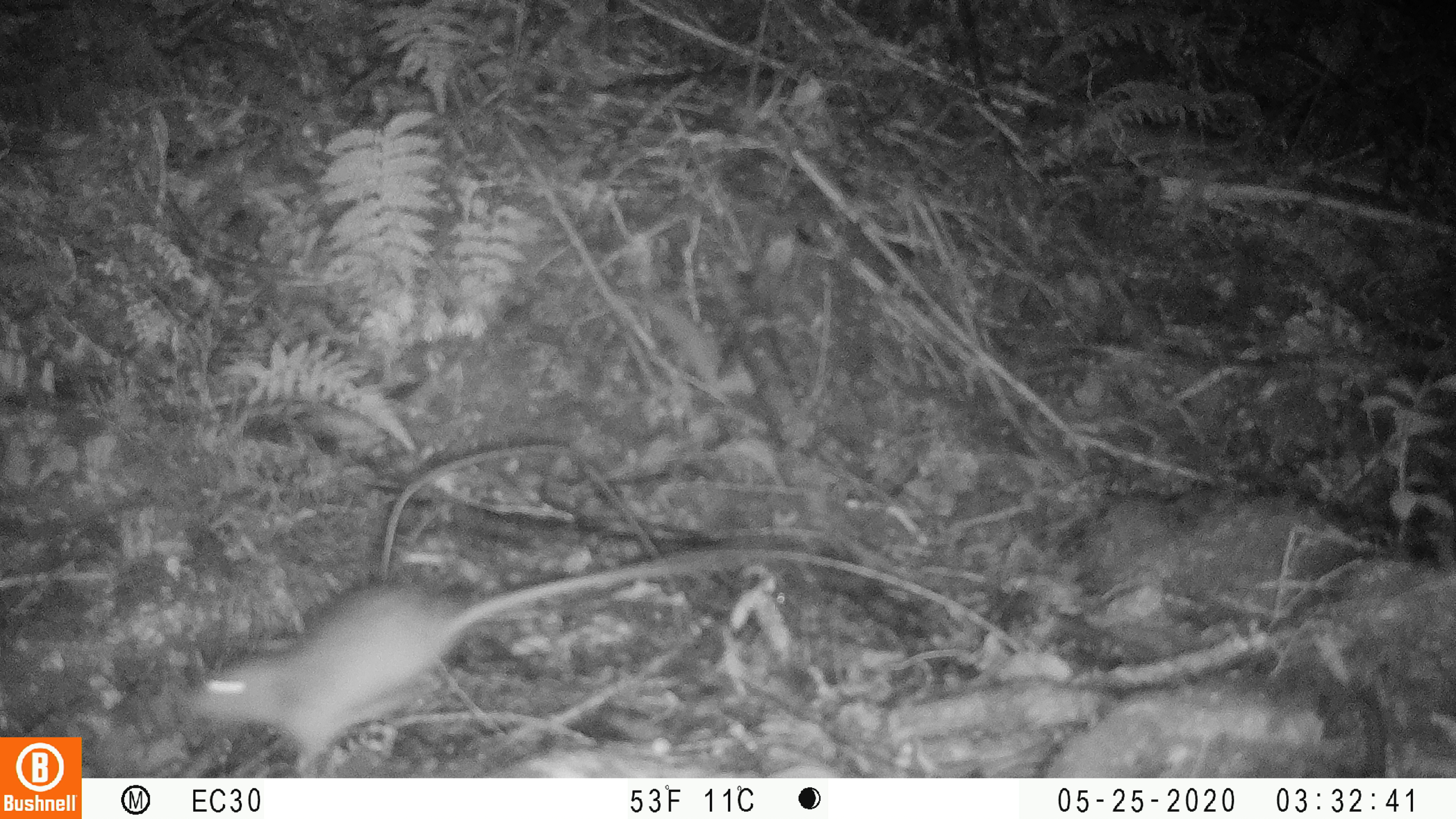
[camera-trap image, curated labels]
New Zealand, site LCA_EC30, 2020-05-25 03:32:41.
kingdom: Animalia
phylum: Chordata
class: Mammalia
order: Rodentia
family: Muridae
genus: Rattus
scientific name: Rattus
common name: rat